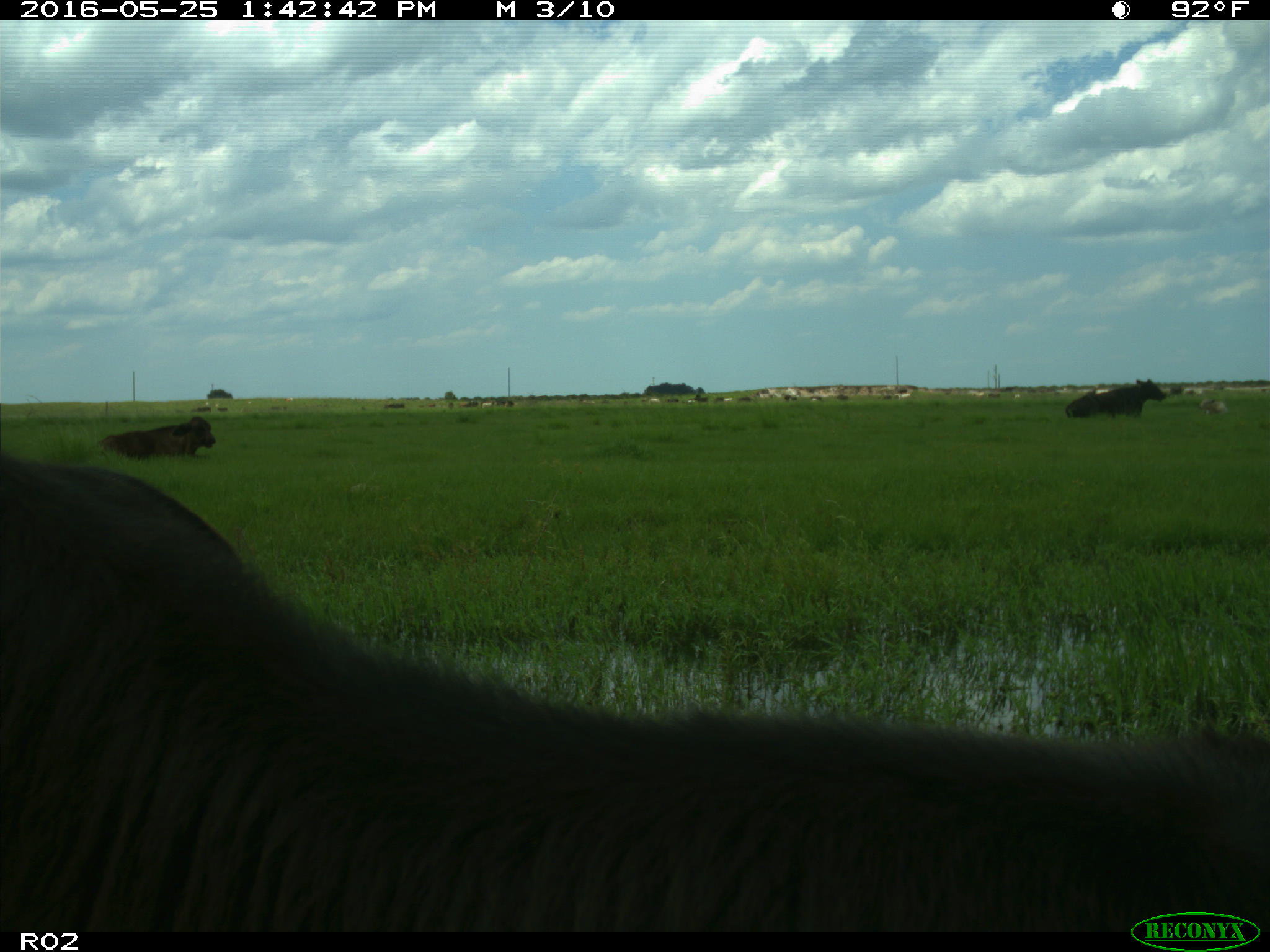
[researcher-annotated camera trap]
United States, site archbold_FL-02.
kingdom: Animalia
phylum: Chordata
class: Mammalia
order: Artiodactyla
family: Bovidae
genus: Bos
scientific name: Bos taurus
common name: domestic cow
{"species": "Bos taurus (domestic cow)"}